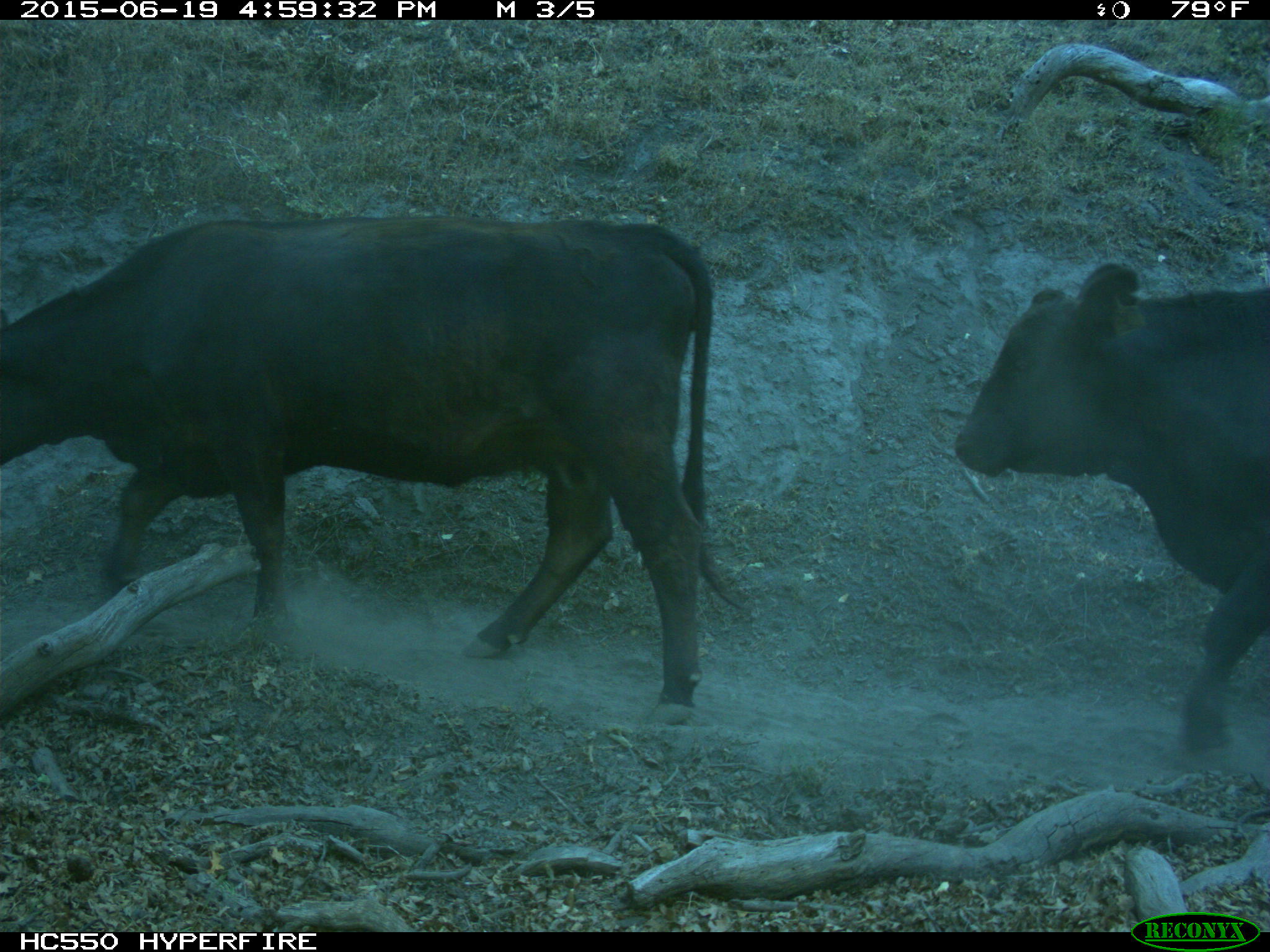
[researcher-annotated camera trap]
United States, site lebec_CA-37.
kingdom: Animalia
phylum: Chordata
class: Mammalia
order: Artiodactyla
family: Bovidae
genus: Bos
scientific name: Bos taurus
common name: domestic cow